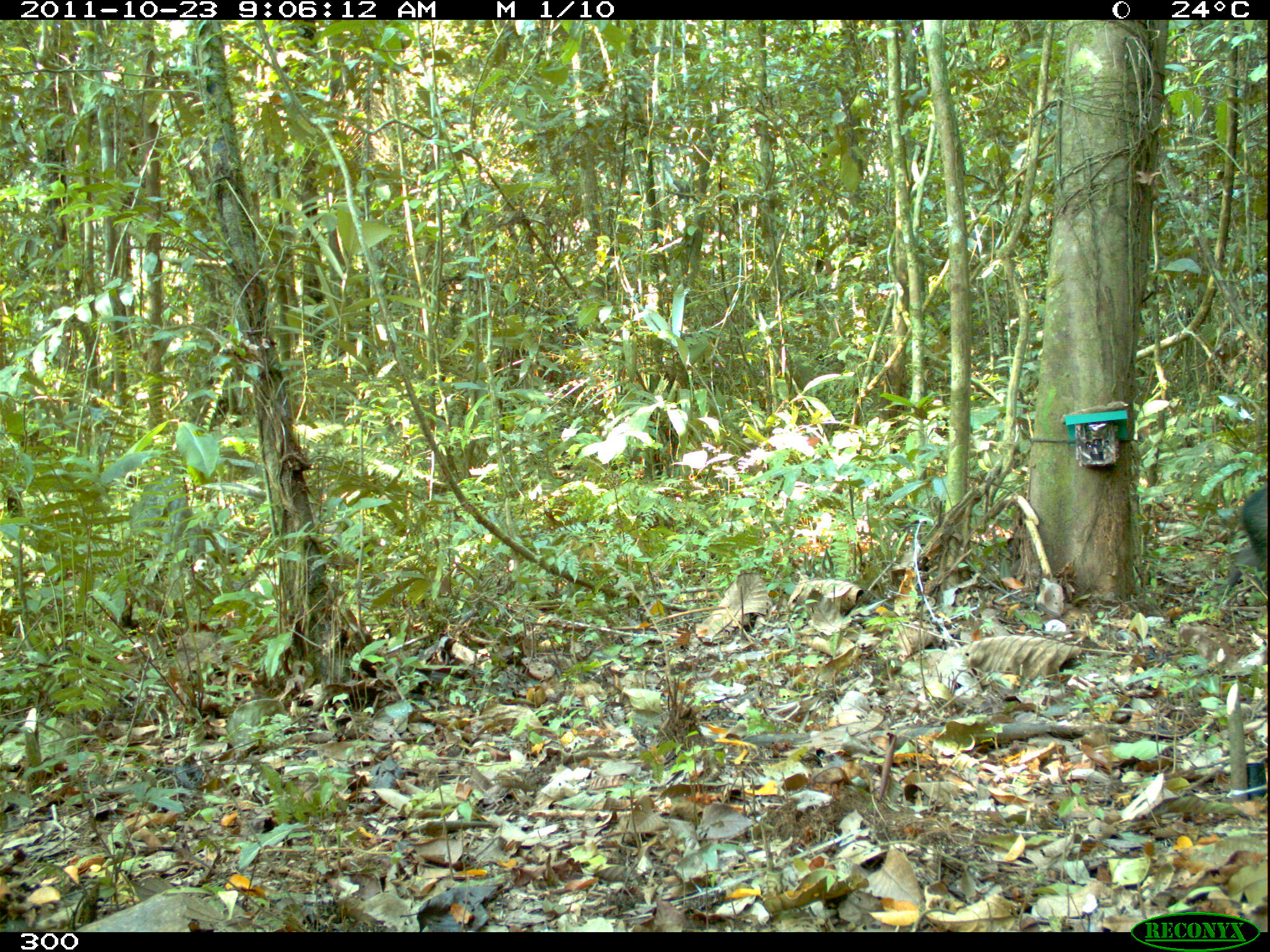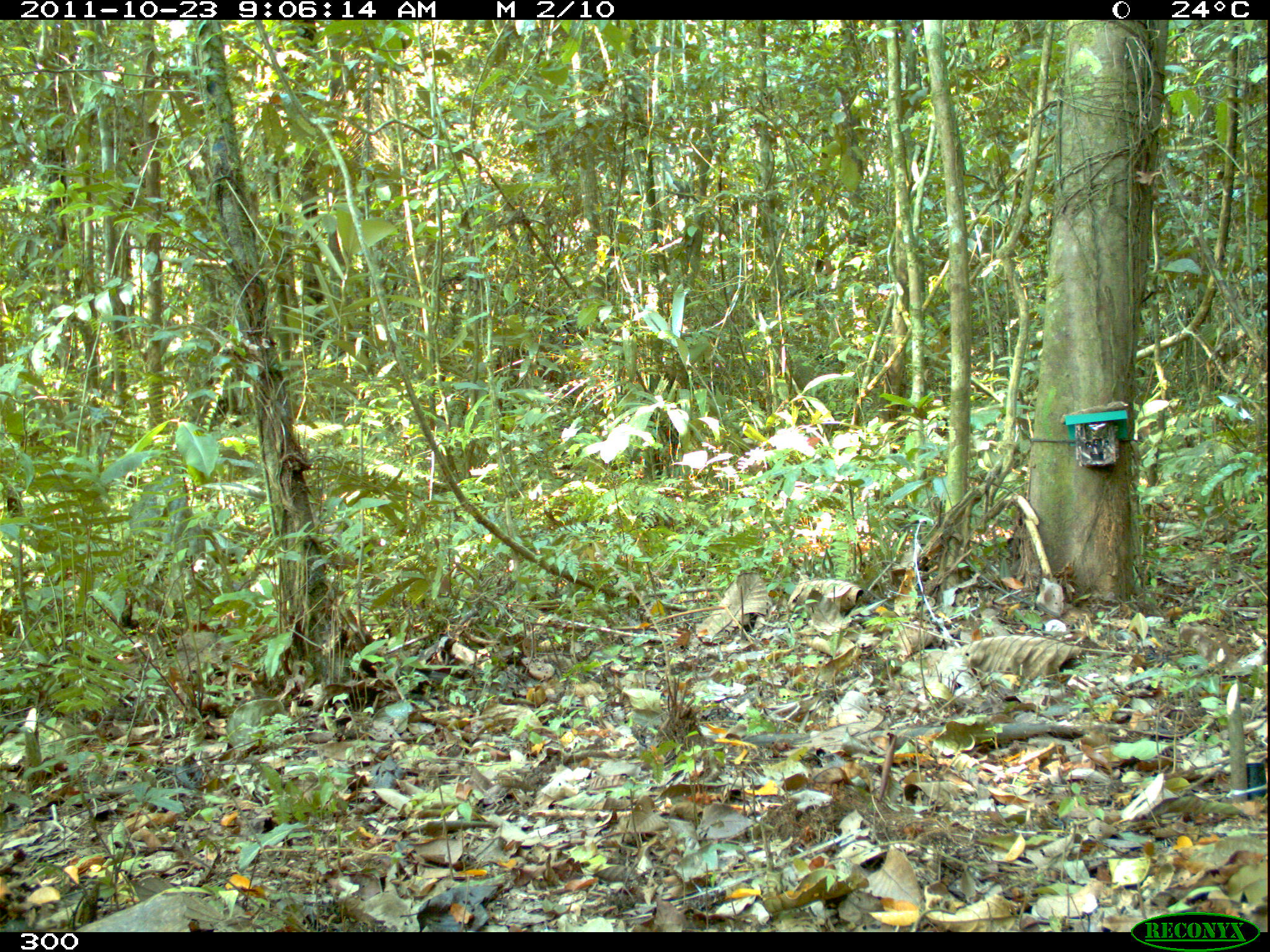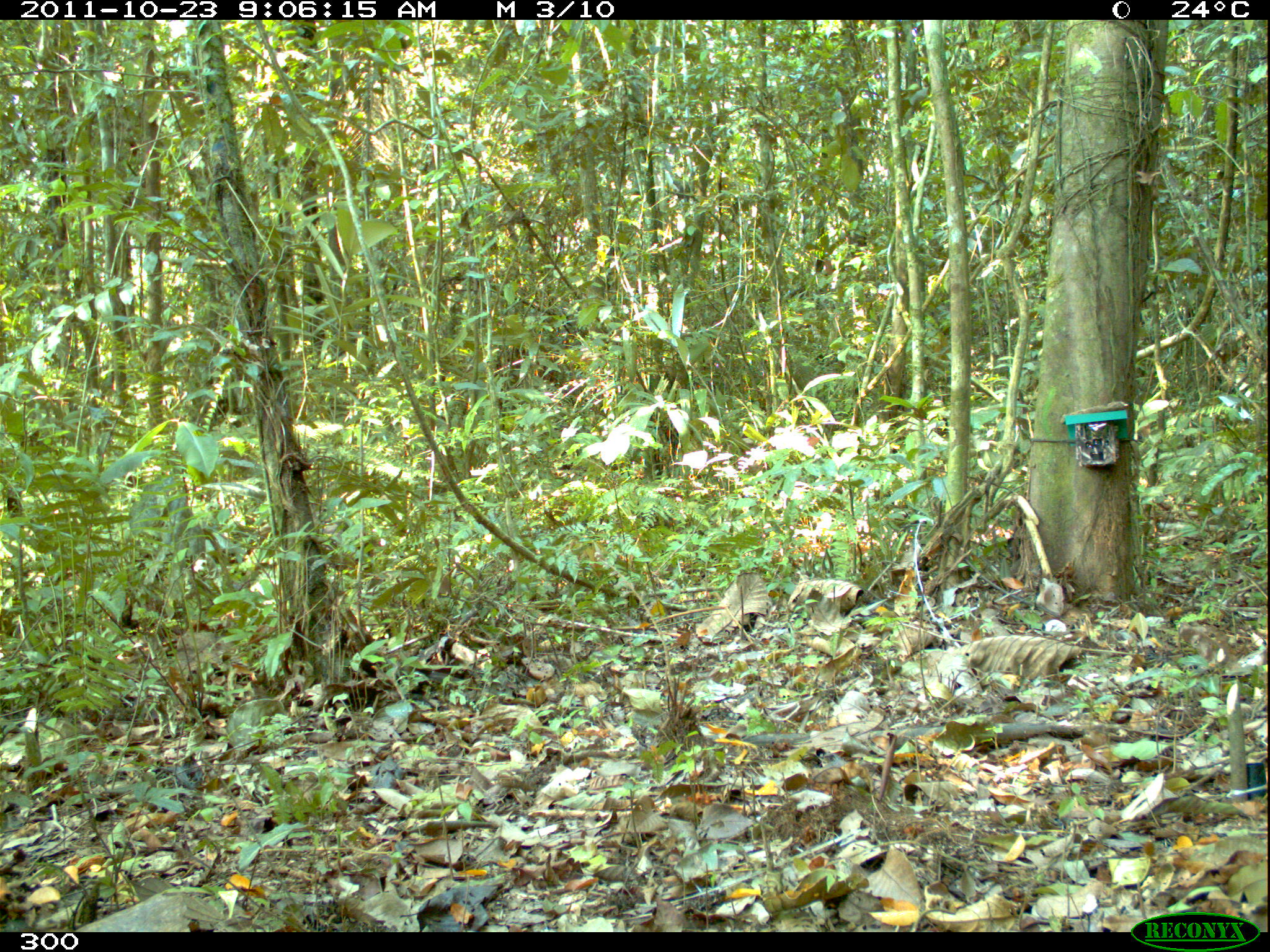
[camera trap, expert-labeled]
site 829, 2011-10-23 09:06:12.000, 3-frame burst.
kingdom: Animalia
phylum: Chordata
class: Mammalia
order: Artiodactyla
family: Tayassuidae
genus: Pecari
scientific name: Pecari tajacu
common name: collared peccary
Pecari tajacu (collared peccary).